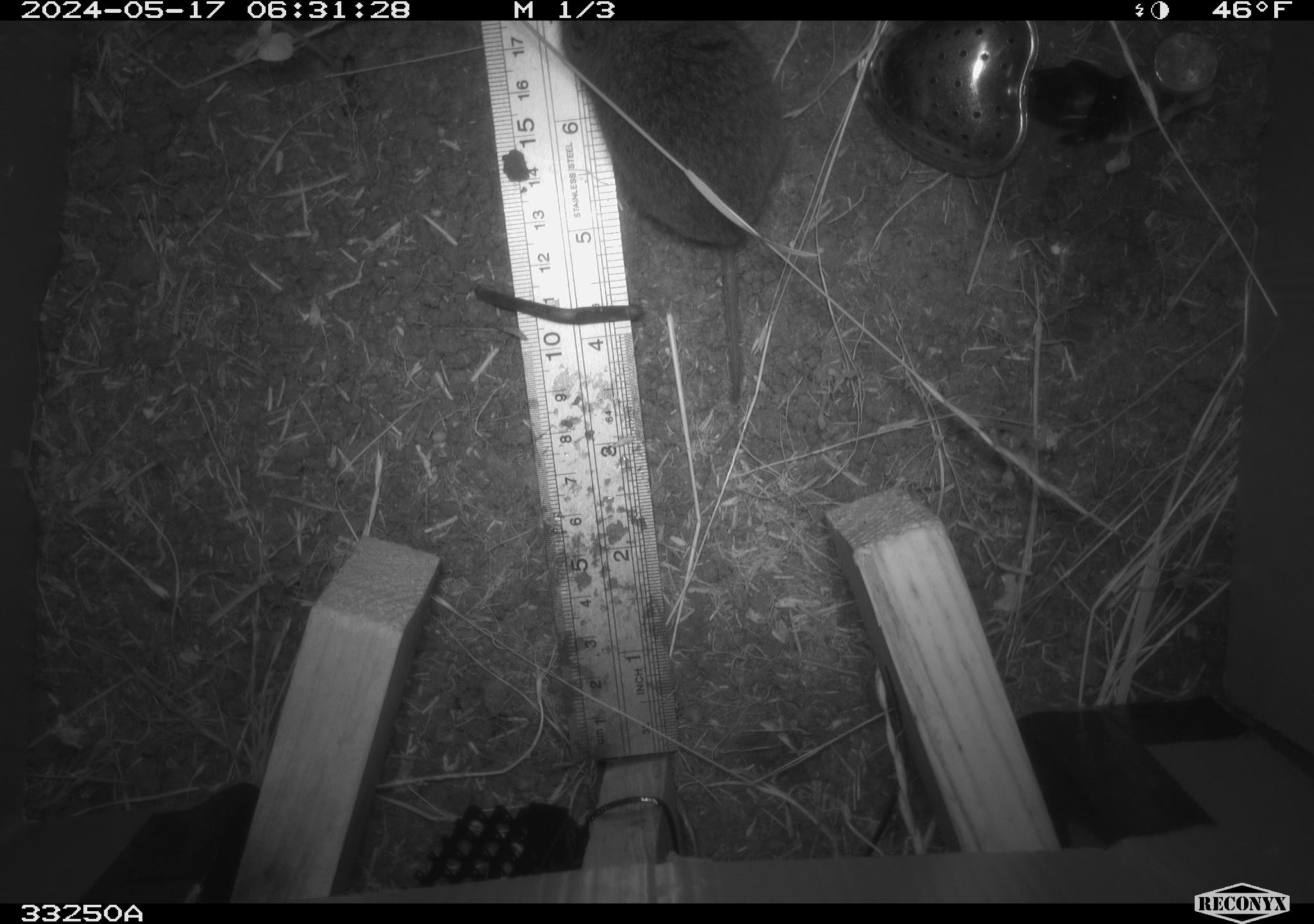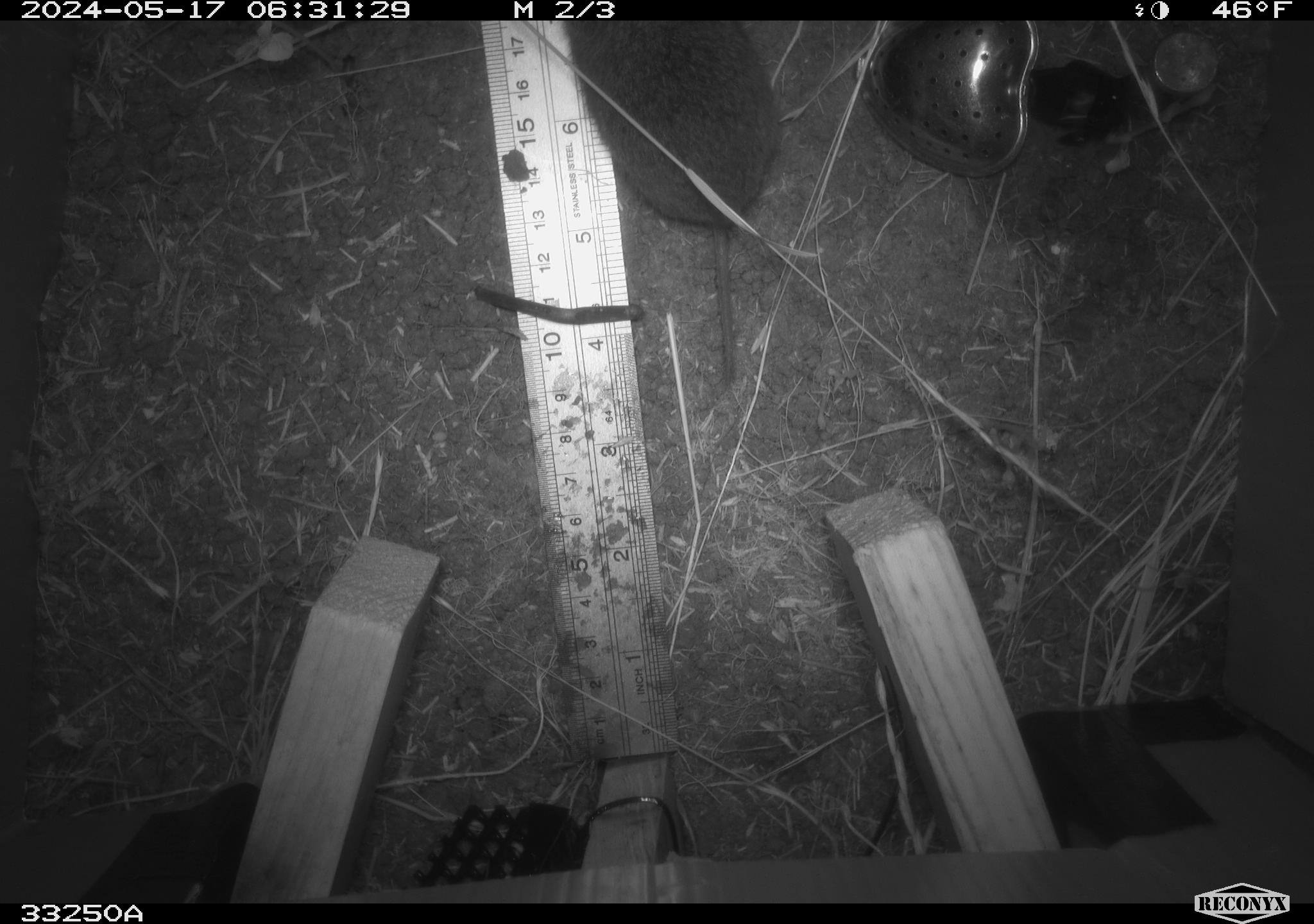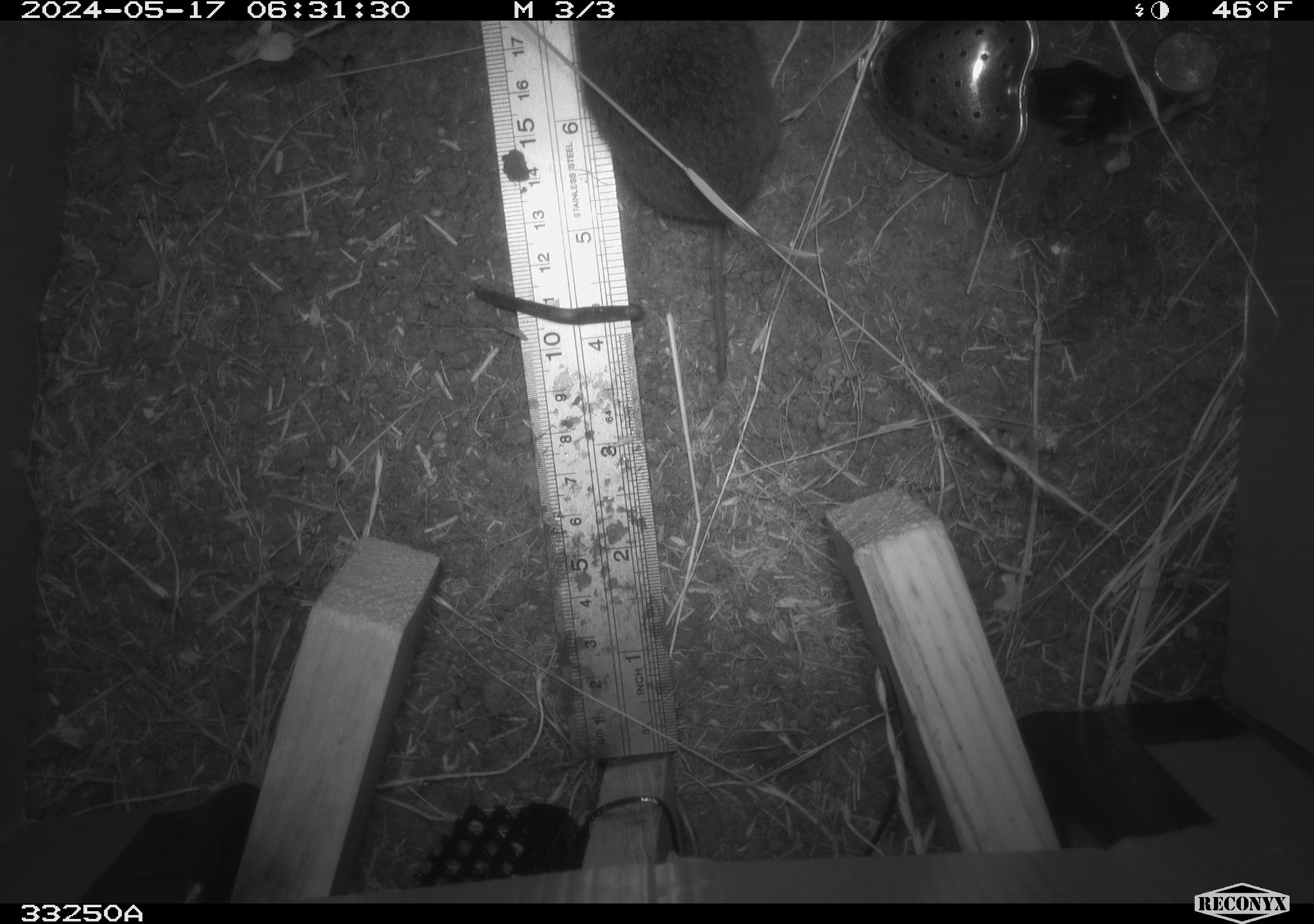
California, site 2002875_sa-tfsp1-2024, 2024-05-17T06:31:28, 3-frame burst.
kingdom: Animalia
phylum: Chordata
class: Mammalia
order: Rodentia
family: Cricetidae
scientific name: Arvicolinae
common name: voles, lemmings, and muskrats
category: arvicolinae subfamily